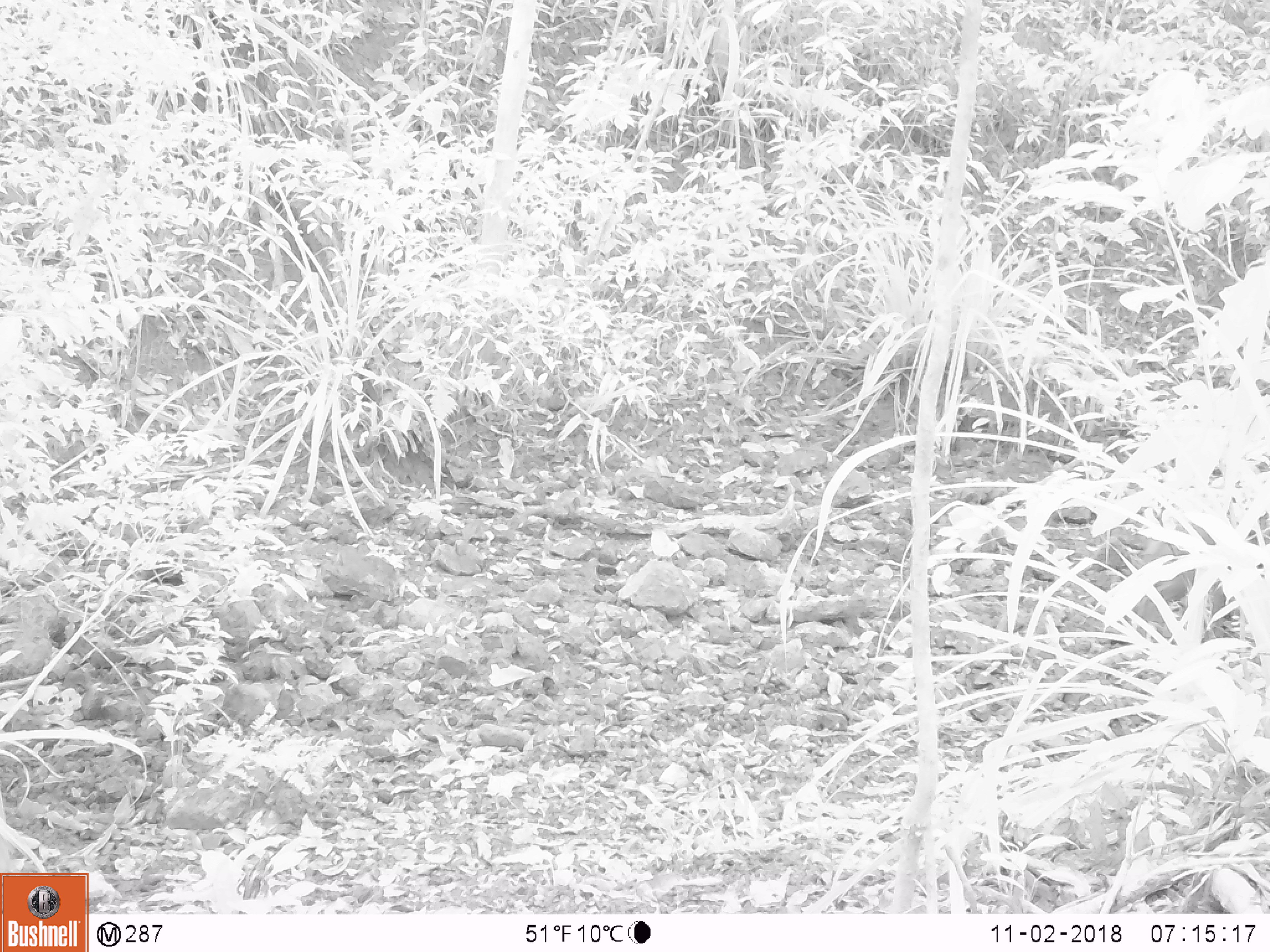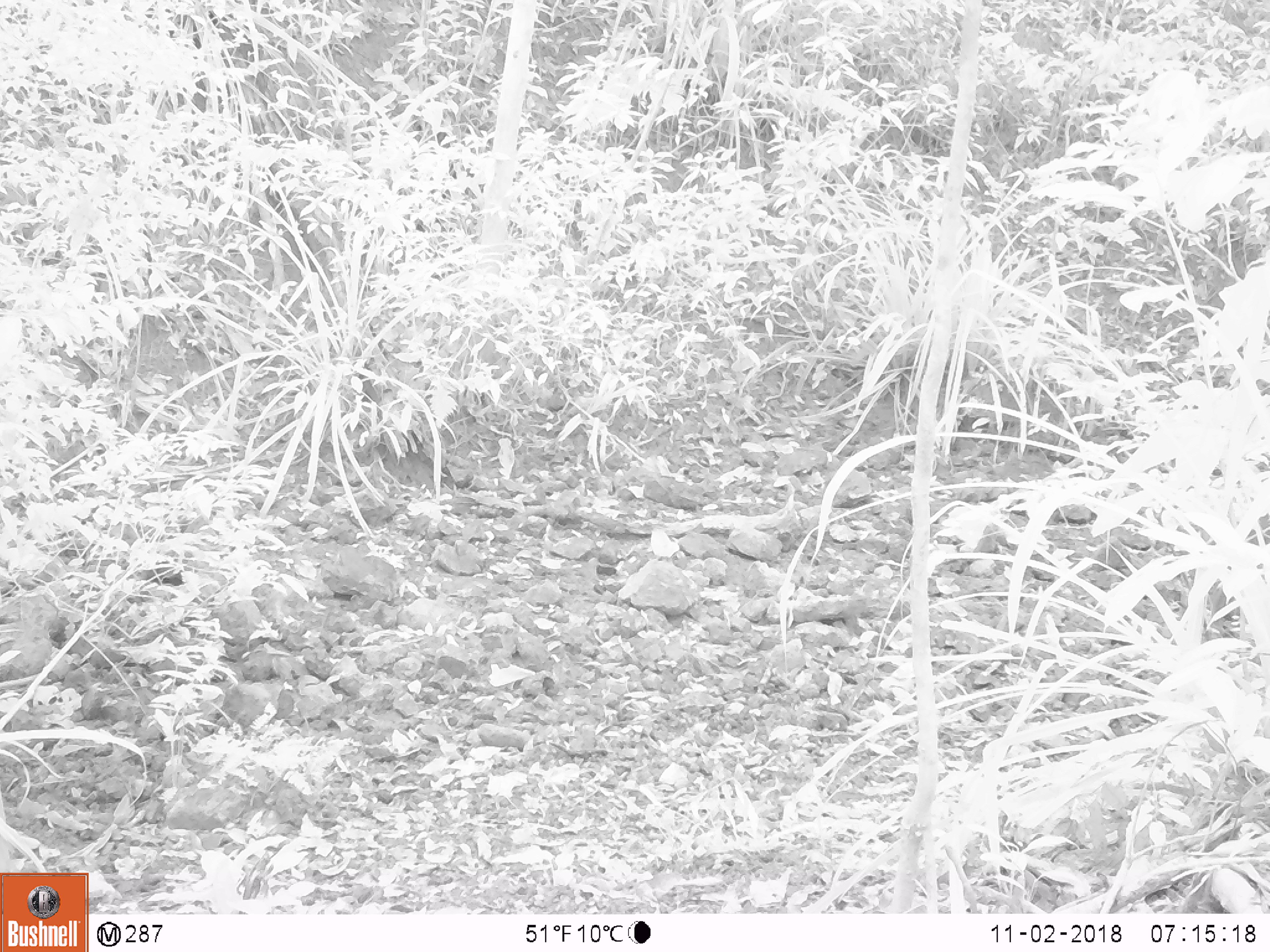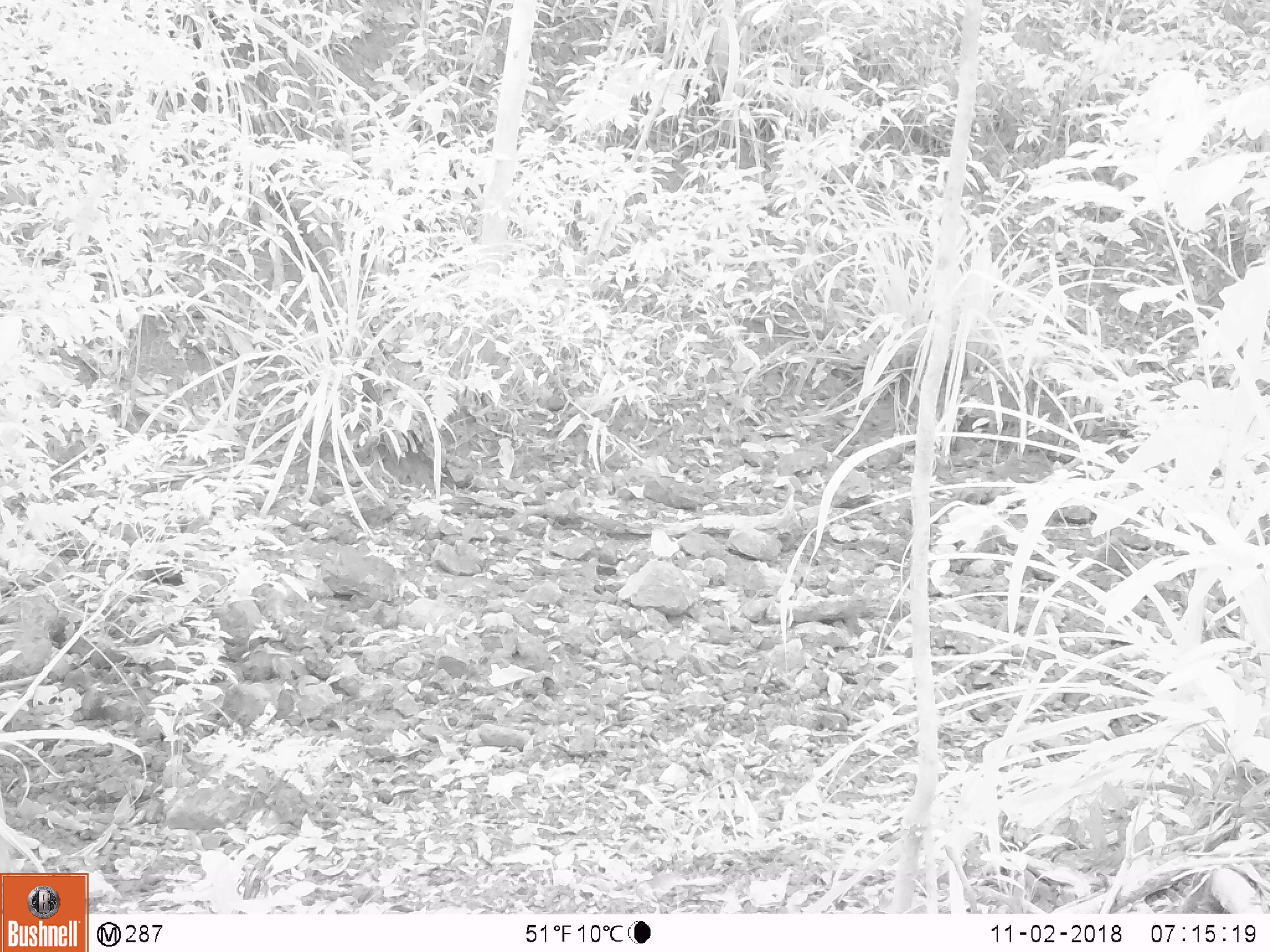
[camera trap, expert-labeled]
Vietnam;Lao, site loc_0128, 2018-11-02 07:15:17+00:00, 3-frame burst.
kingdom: Animalia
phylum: Chordata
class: Mammalia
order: Artiodactyla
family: Suidae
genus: Sus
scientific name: Sus scrofa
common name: eurasian wild pig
Eurasian wild pig (Sus scrofa). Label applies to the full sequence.